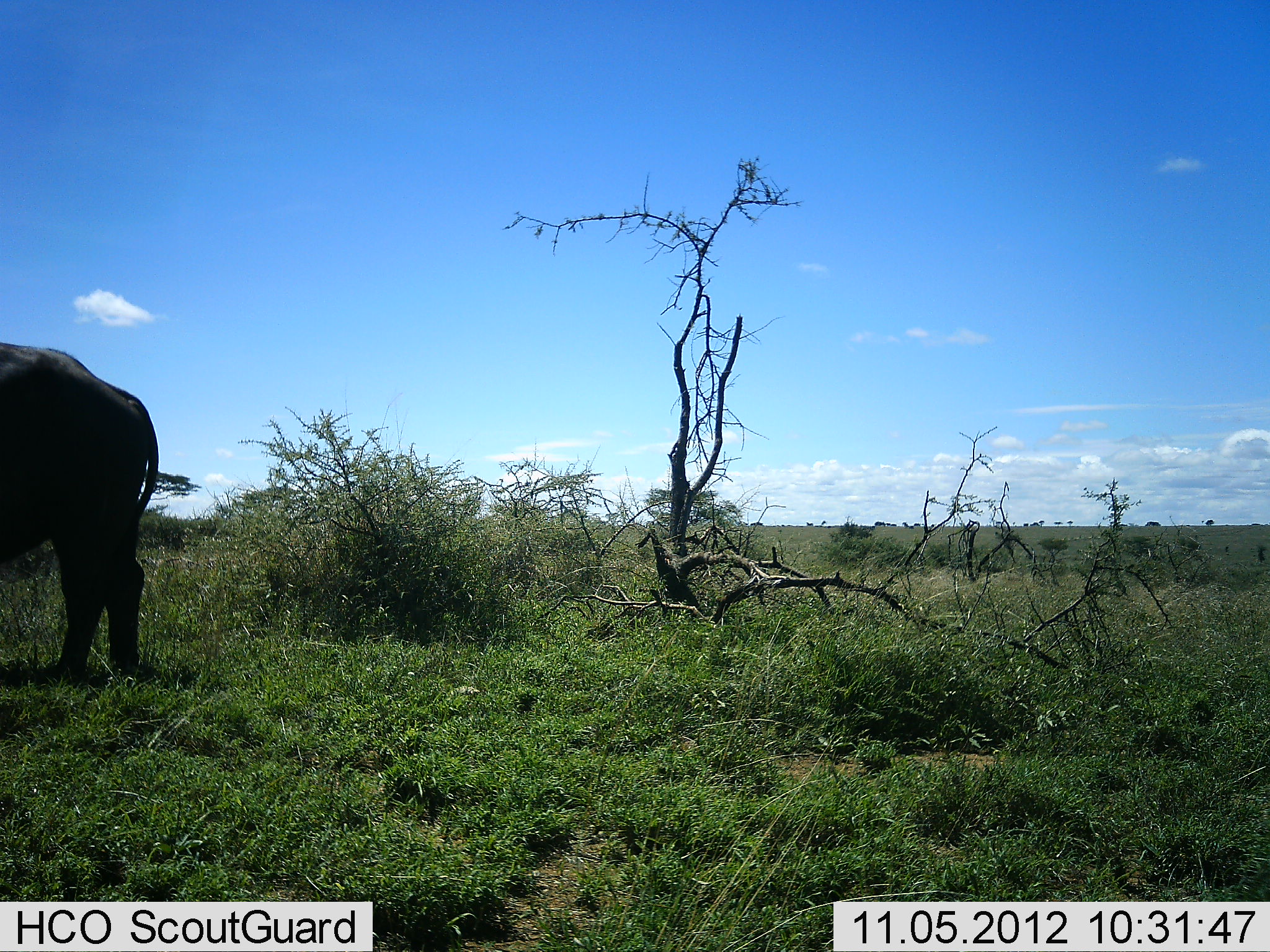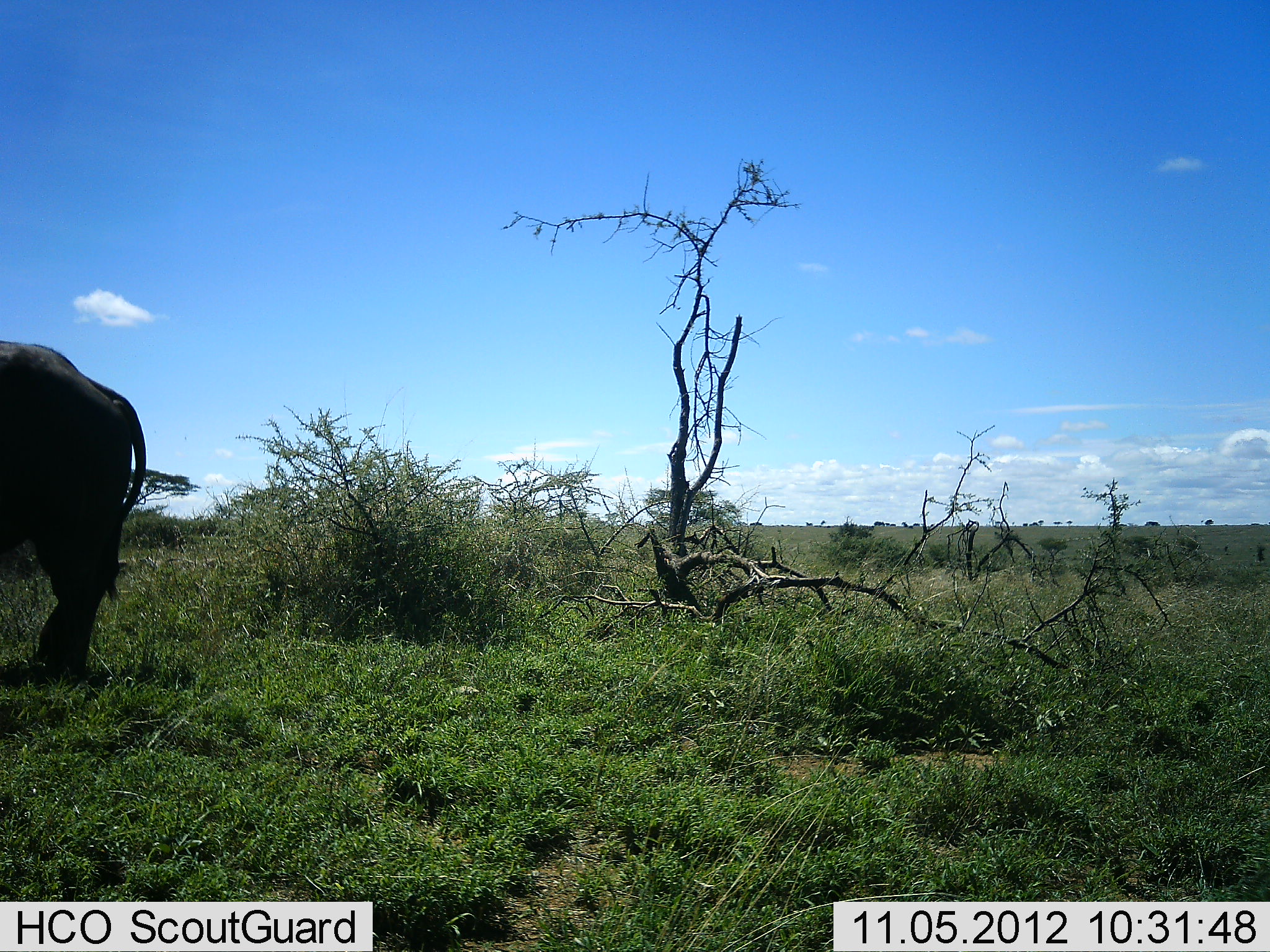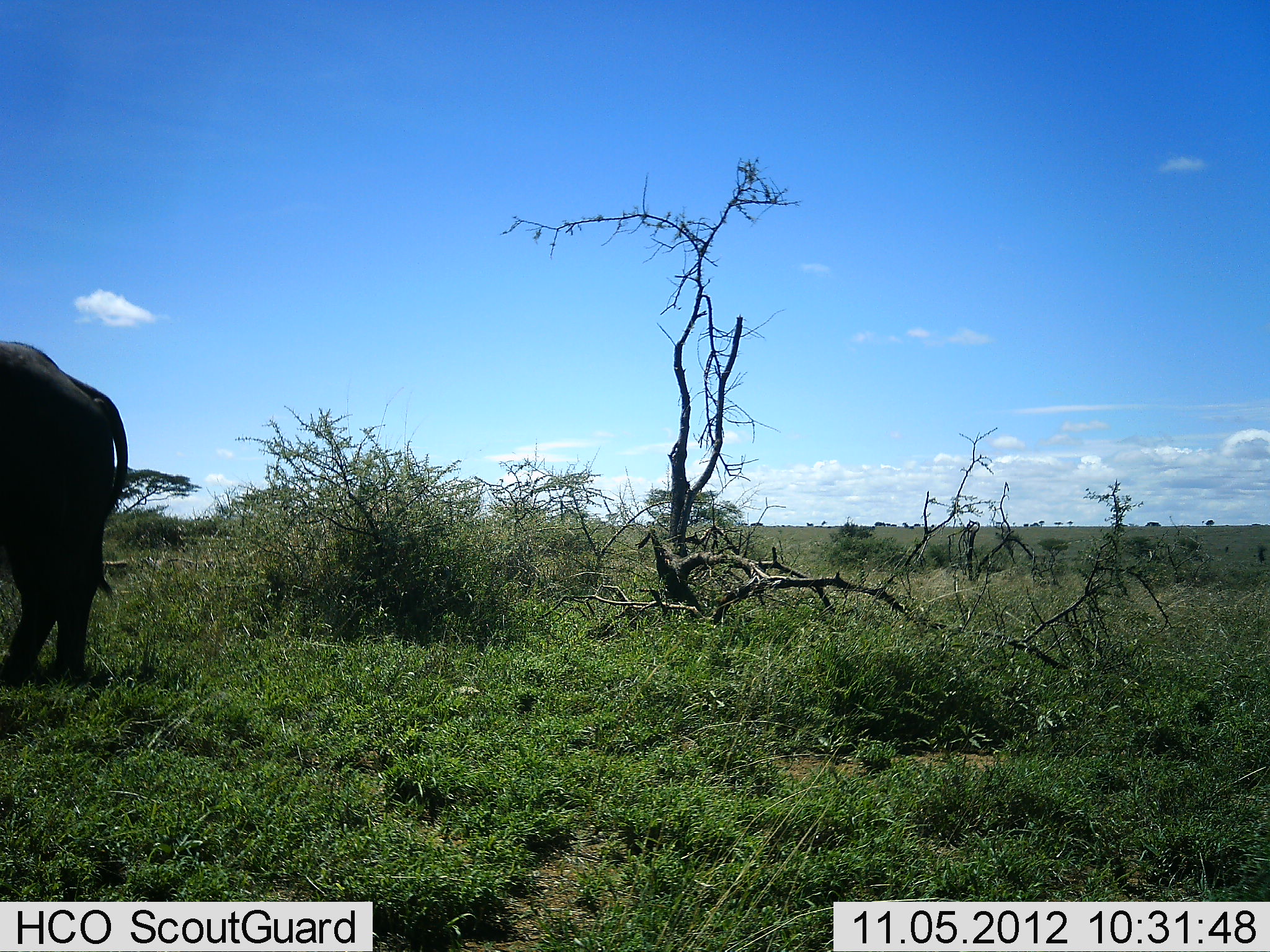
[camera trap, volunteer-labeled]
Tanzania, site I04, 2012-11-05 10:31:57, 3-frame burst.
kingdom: Animalia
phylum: Chordata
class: Mammalia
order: Proboscidea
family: Elephantidae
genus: Loxodonta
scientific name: Loxodonta africana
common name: african bush elephant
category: elephant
Elephant (african bush elephant) (Loxodonta africana), count 1. Behavior (volunteer vote fractions): standing 50%, resting 0%, moving 50%, interacting 0%. Young present (vote fraction): 0%. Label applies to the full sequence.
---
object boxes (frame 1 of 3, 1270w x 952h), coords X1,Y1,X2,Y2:
animal: 0,343,158,682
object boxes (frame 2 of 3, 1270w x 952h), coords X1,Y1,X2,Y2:
animal: 0,341,146,676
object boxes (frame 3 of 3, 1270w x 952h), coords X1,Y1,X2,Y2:
animal: 0,341,127,685